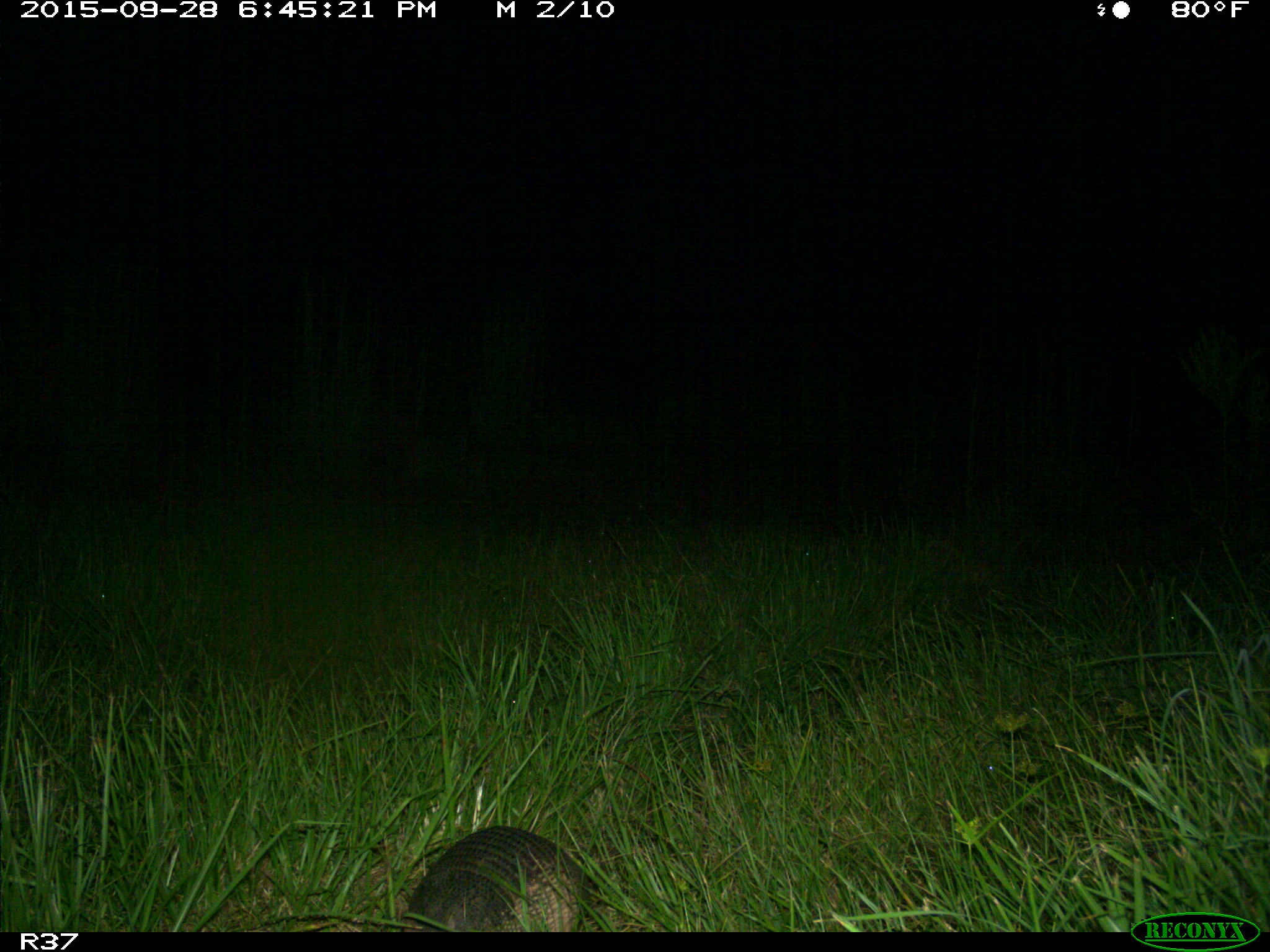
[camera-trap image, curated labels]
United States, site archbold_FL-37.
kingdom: Animalia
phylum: Chordata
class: Mammalia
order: Cingulata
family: Dasypodidae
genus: Dasypus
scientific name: Dasypus novemcinctus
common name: nine-banded armadillo